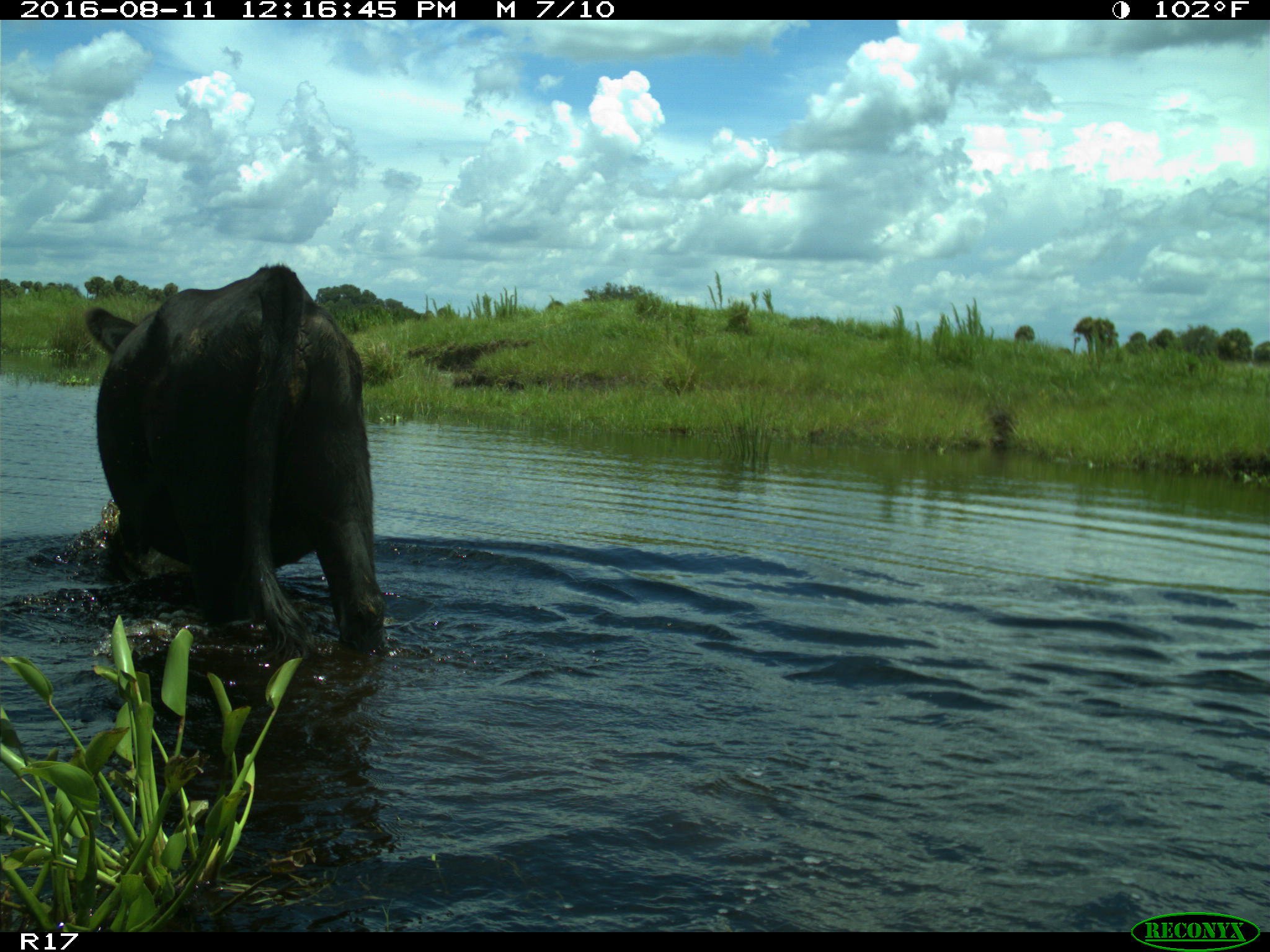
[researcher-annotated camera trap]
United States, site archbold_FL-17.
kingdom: Animalia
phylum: Chordata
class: Mammalia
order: Artiodactyla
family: Bovidae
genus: Bos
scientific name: Bos taurus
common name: domestic cow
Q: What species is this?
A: Bos taurus (domestic cow).